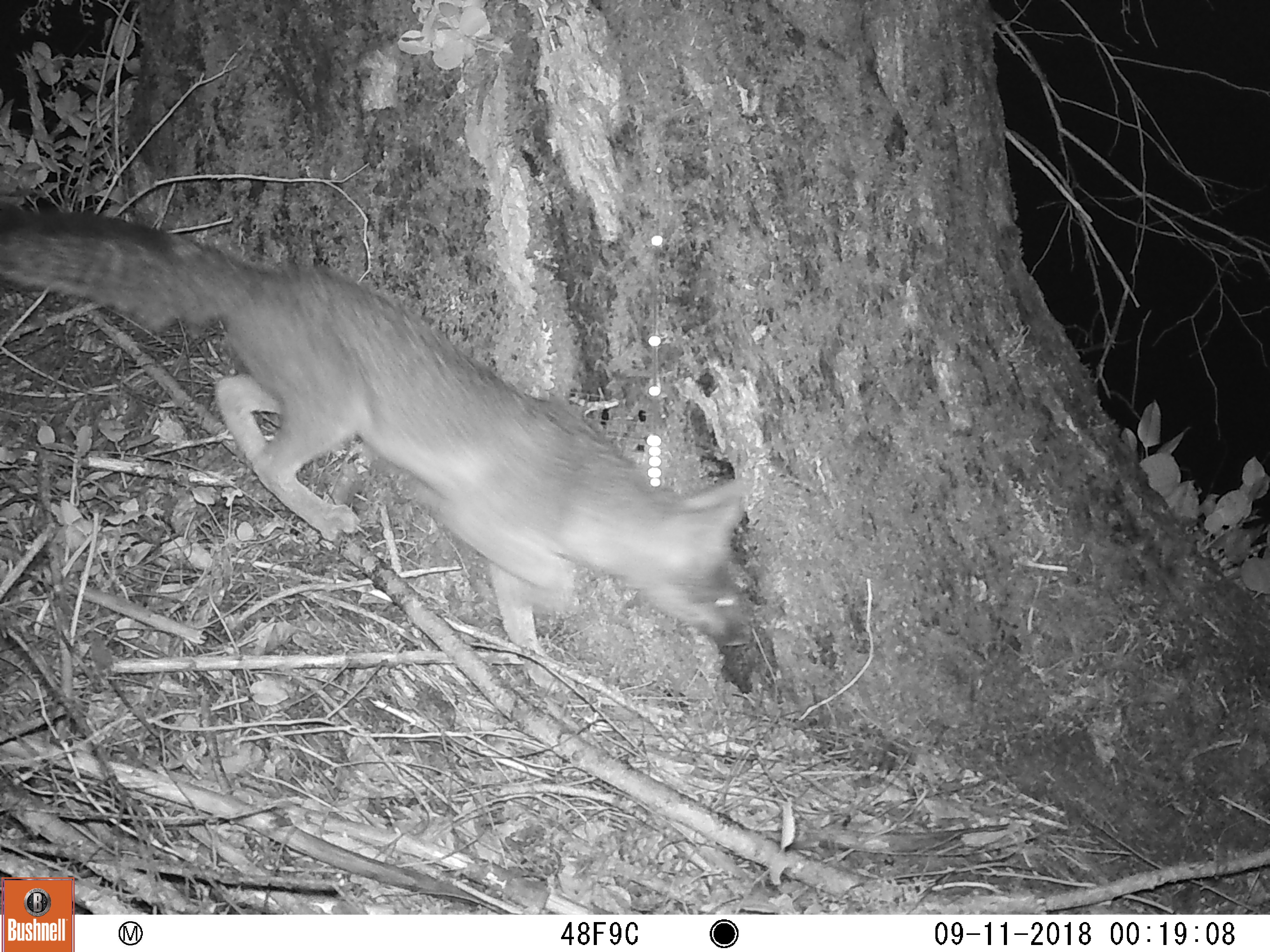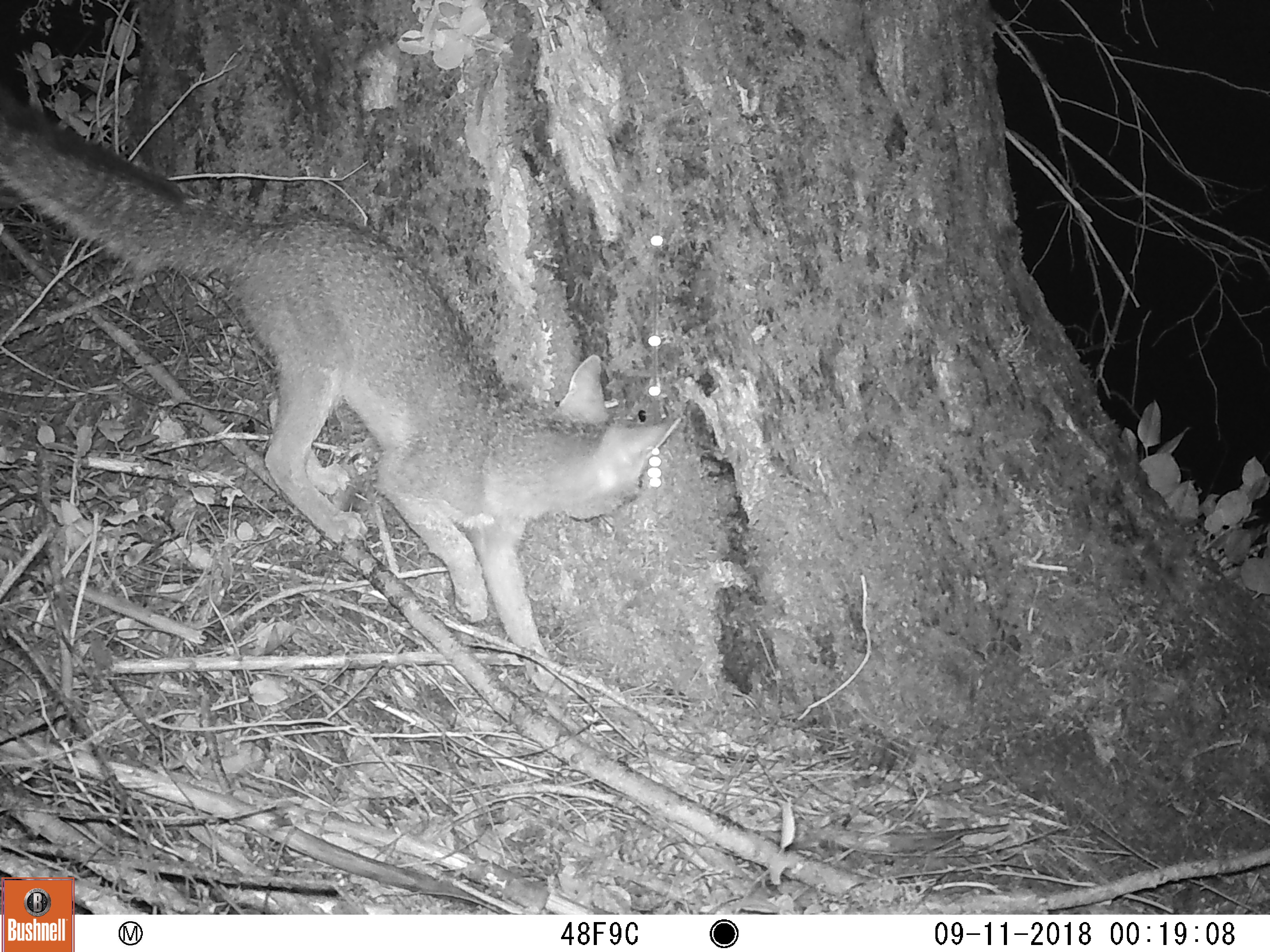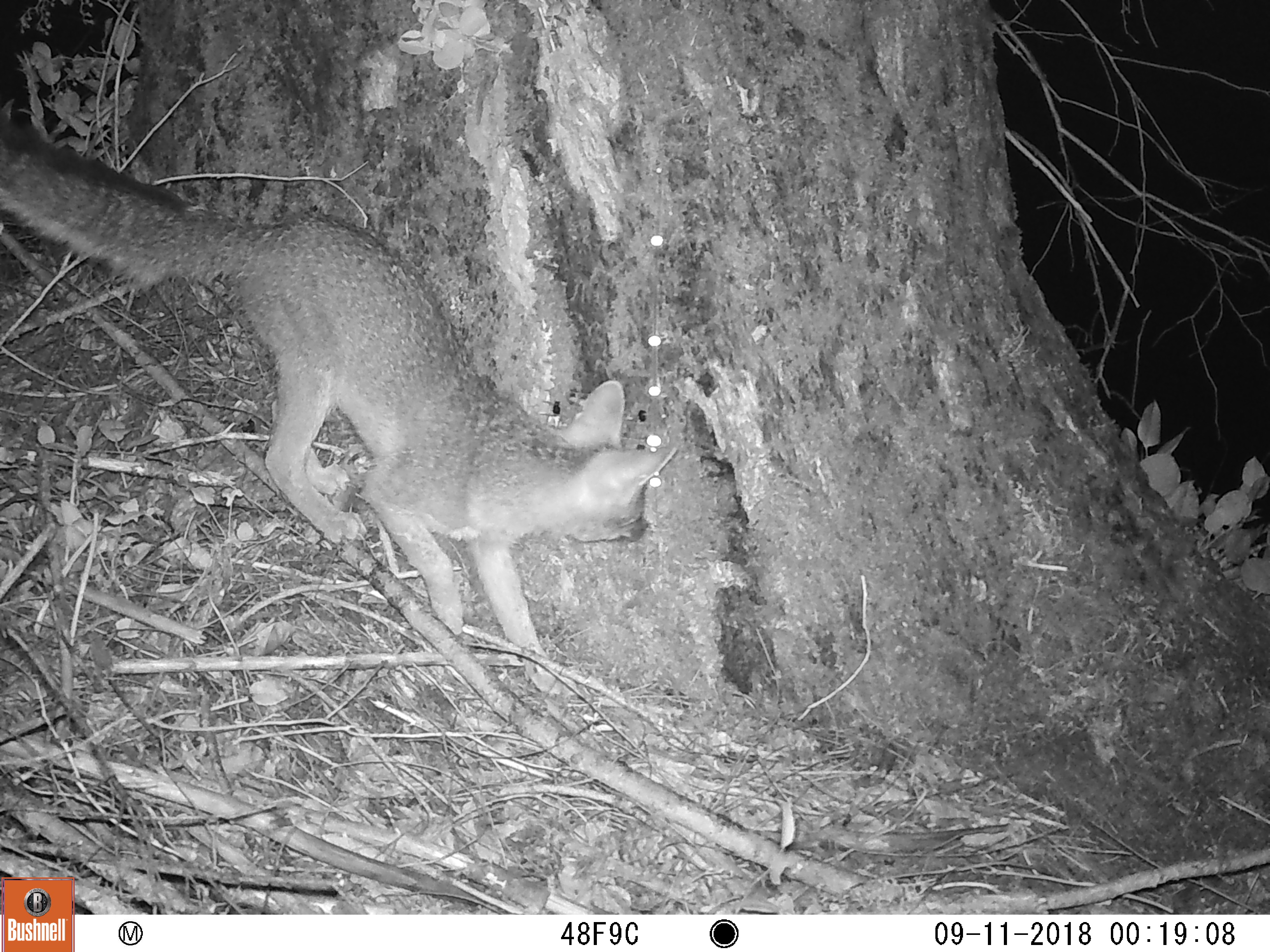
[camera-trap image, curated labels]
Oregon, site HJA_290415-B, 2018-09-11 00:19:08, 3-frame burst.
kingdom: Animalia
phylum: Chordata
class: Mammalia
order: Carnivora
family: Canidae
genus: Urocyon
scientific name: Urocyon cinereoargenteus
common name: gray fox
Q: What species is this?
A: Gray fox (Urocyon cinereoargenteus).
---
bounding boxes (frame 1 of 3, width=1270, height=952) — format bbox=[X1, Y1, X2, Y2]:
gray fox: bbox=[2, 182, 781, 682]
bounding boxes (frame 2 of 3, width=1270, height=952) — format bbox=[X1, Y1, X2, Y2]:
gray fox: bbox=[2, 70, 694, 682]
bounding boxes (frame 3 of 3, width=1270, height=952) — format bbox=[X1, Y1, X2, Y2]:
gray fox: bbox=[3, 99, 685, 675]